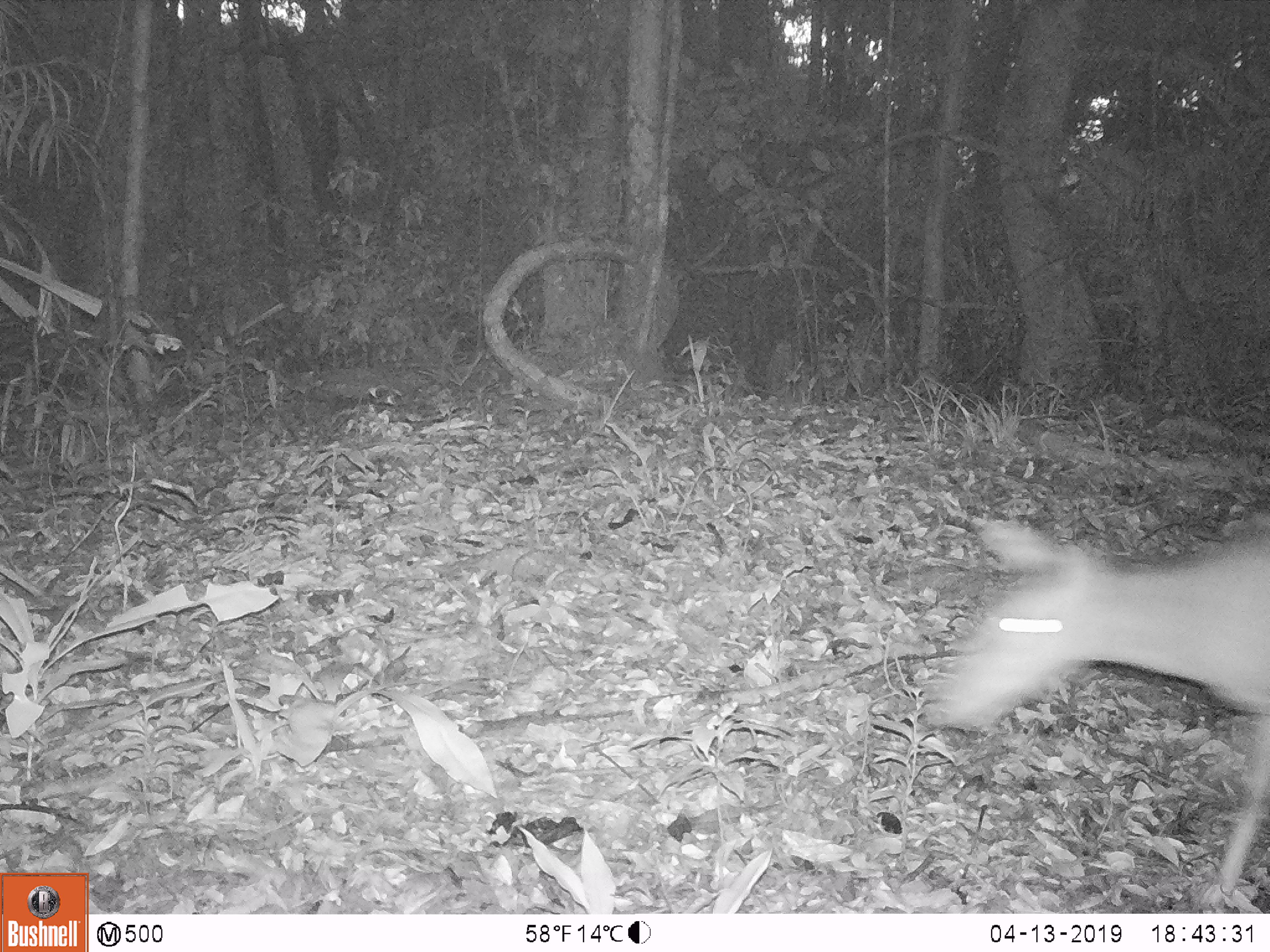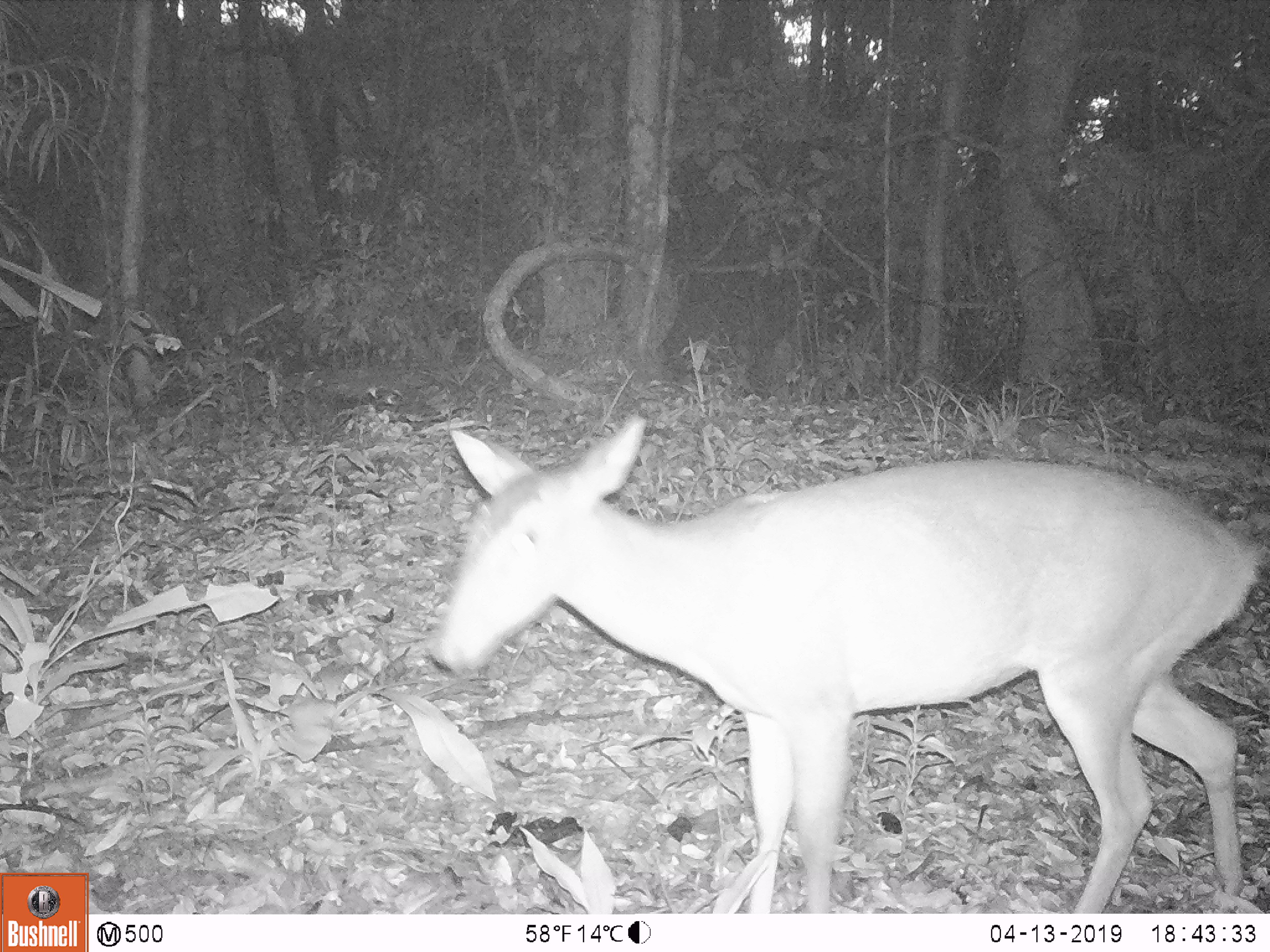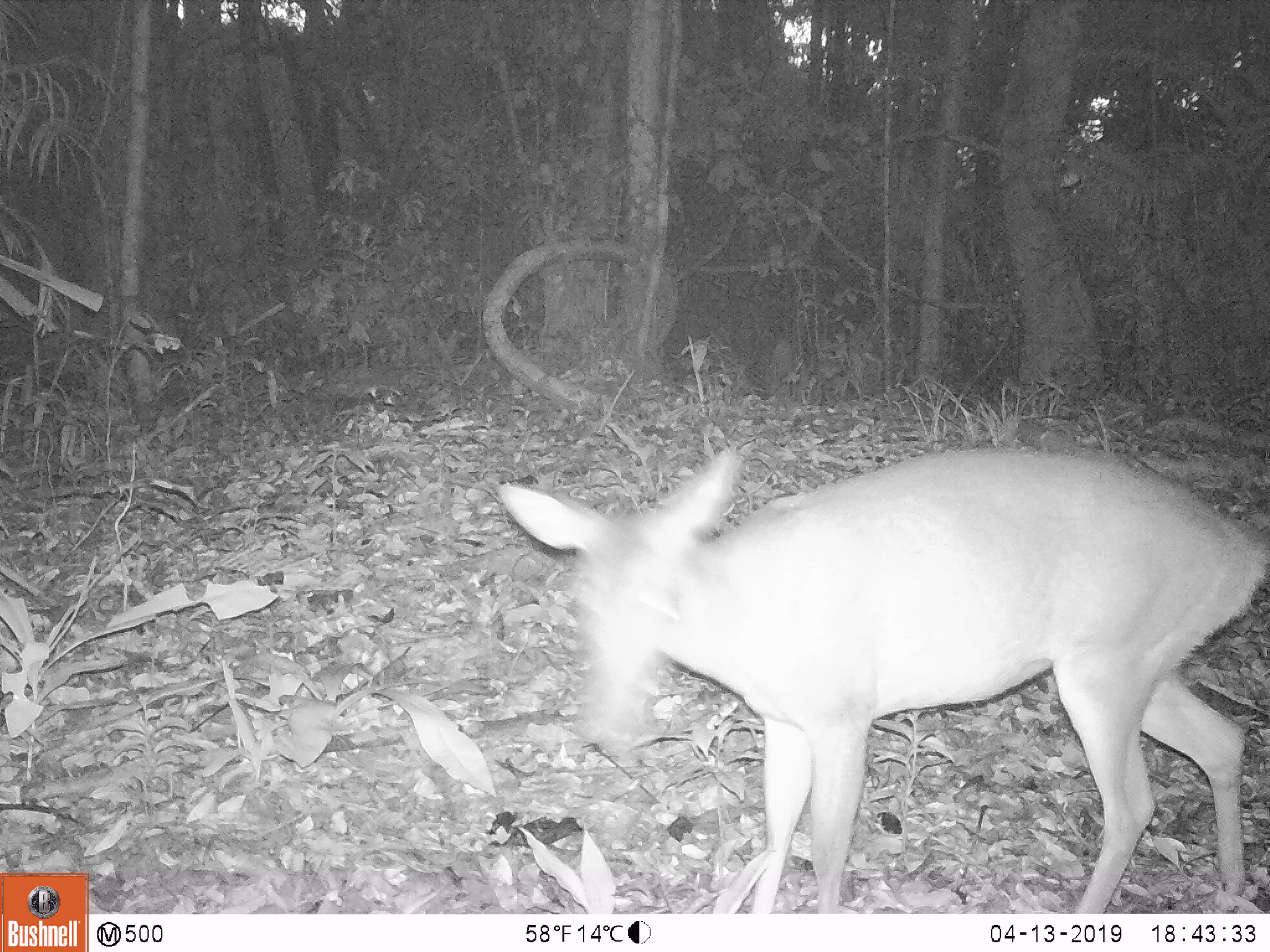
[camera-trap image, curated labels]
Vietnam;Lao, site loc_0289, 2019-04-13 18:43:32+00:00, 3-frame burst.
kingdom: Animalia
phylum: Chordata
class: Mammalia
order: Artiodactyla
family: Cervidae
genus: Muntiacus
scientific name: Muntiacus vuquangensis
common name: large-antlered muntjac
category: large antlered muntjac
Large antlered muntjac (large-antlered muntjac) (Muntiacus vuquangensis). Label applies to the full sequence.